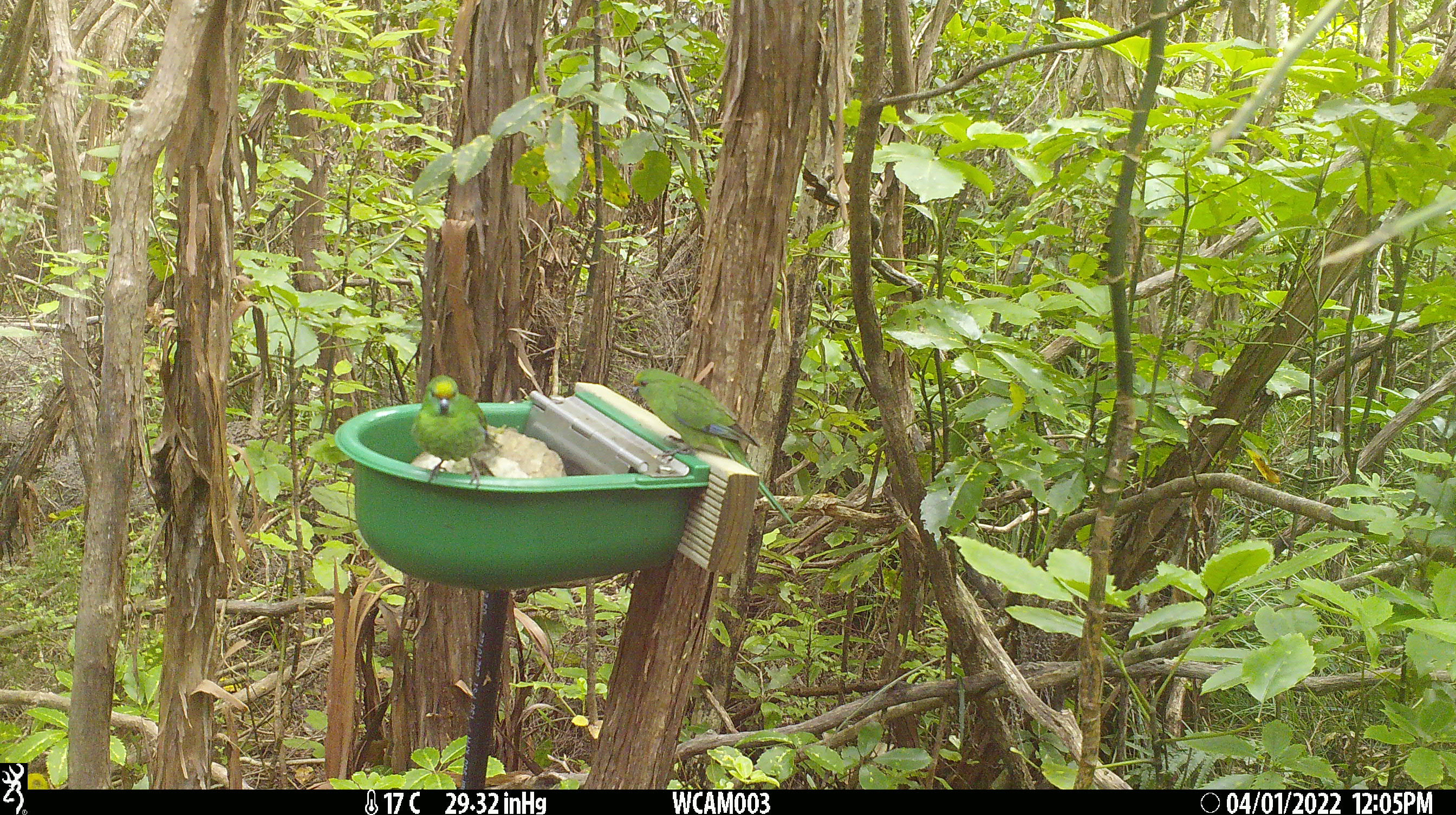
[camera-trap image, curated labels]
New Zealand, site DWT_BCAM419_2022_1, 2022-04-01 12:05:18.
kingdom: Animalia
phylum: Chordata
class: Aves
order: Psittaciformes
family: Psittaculidae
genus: Cyanoramphus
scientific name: Cyanoramphus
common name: parakeet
Parakeet (Cyanoramphus).